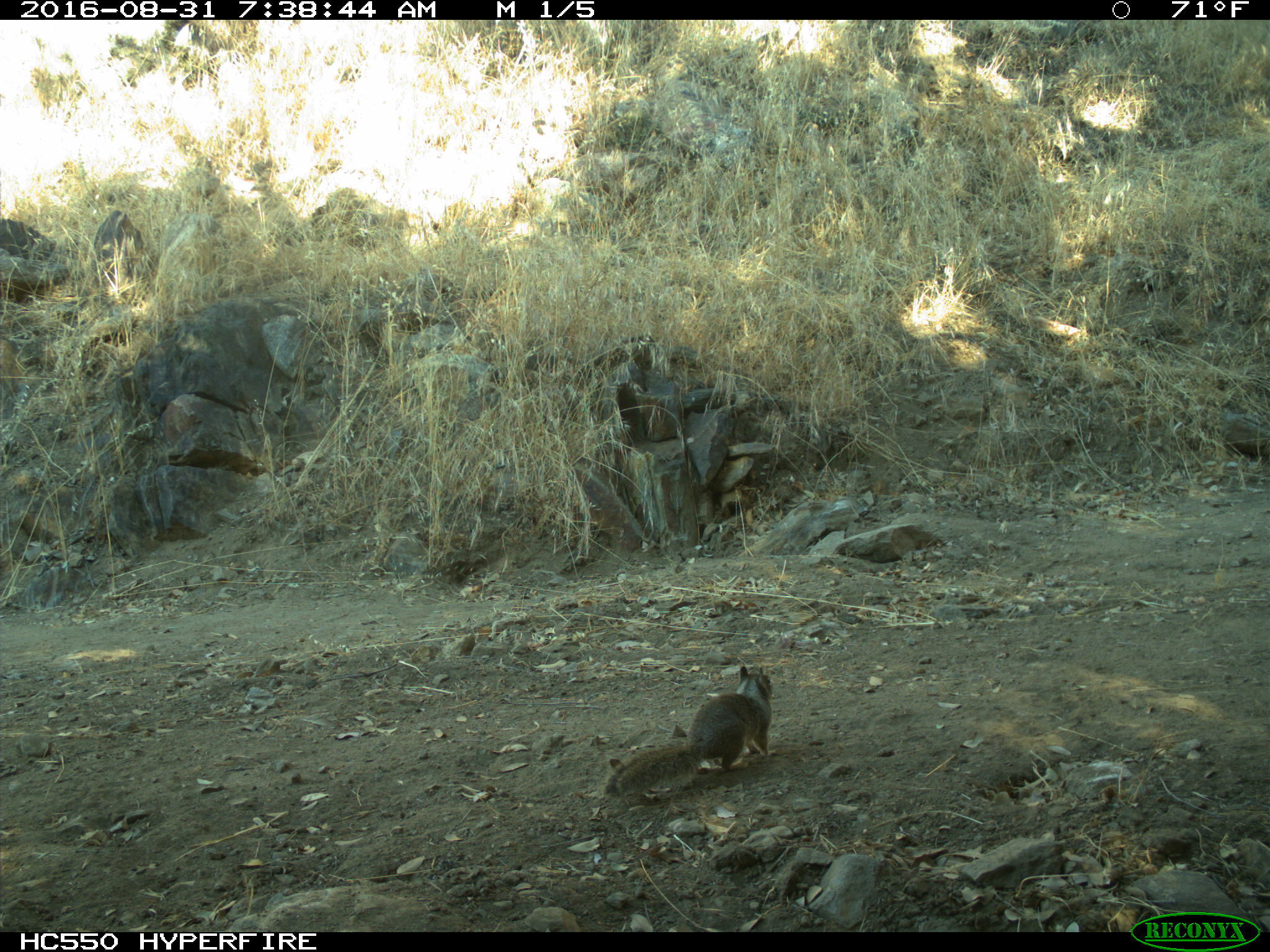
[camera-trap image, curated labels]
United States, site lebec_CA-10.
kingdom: Animalia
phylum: Chordata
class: Mammalia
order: Rodentia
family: Sciuridae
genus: Otospermophilus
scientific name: Otospermophilus beecheyi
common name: california ground squirrel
Otospermophilus beecheyi (california ground squirrel).